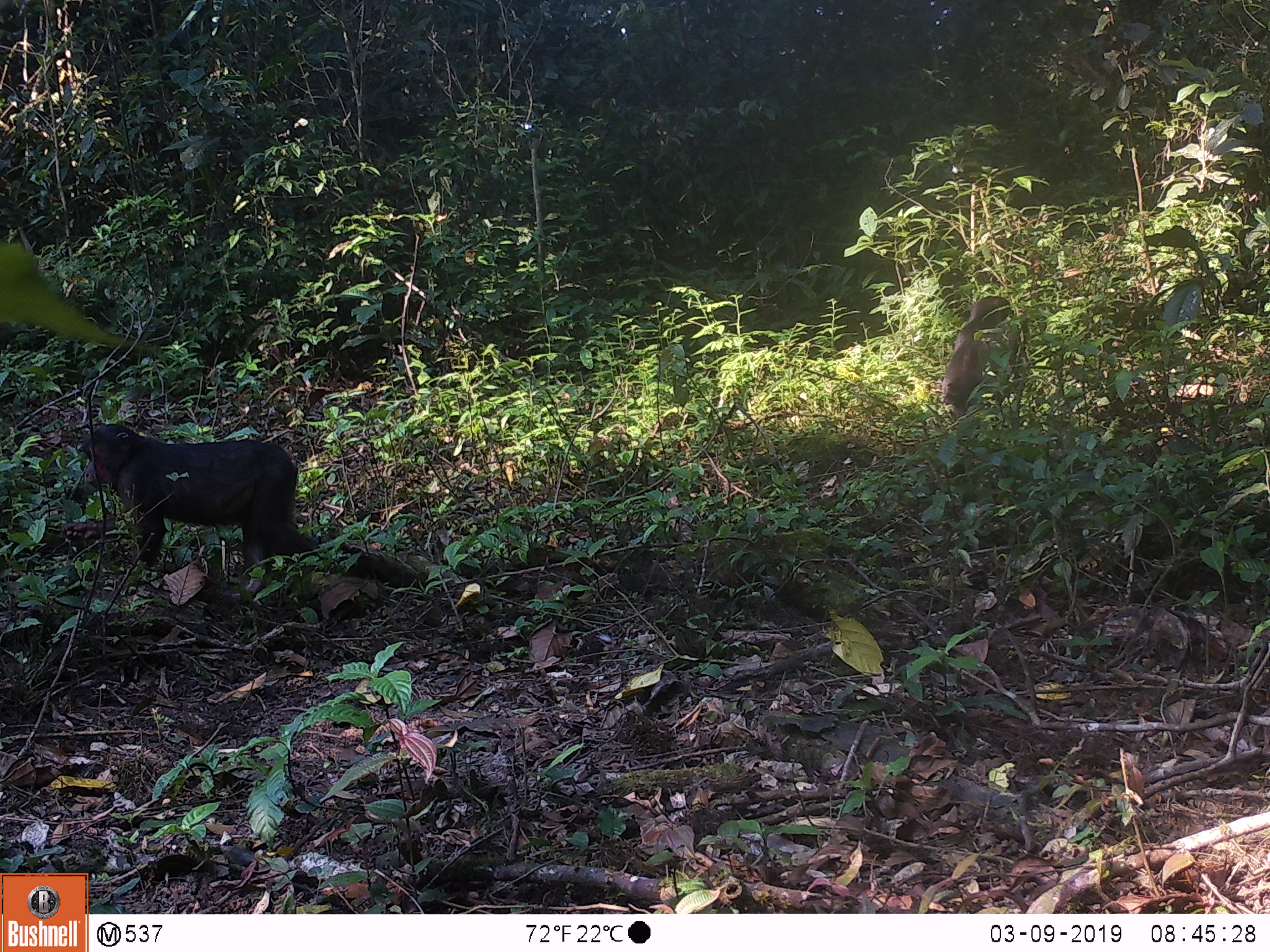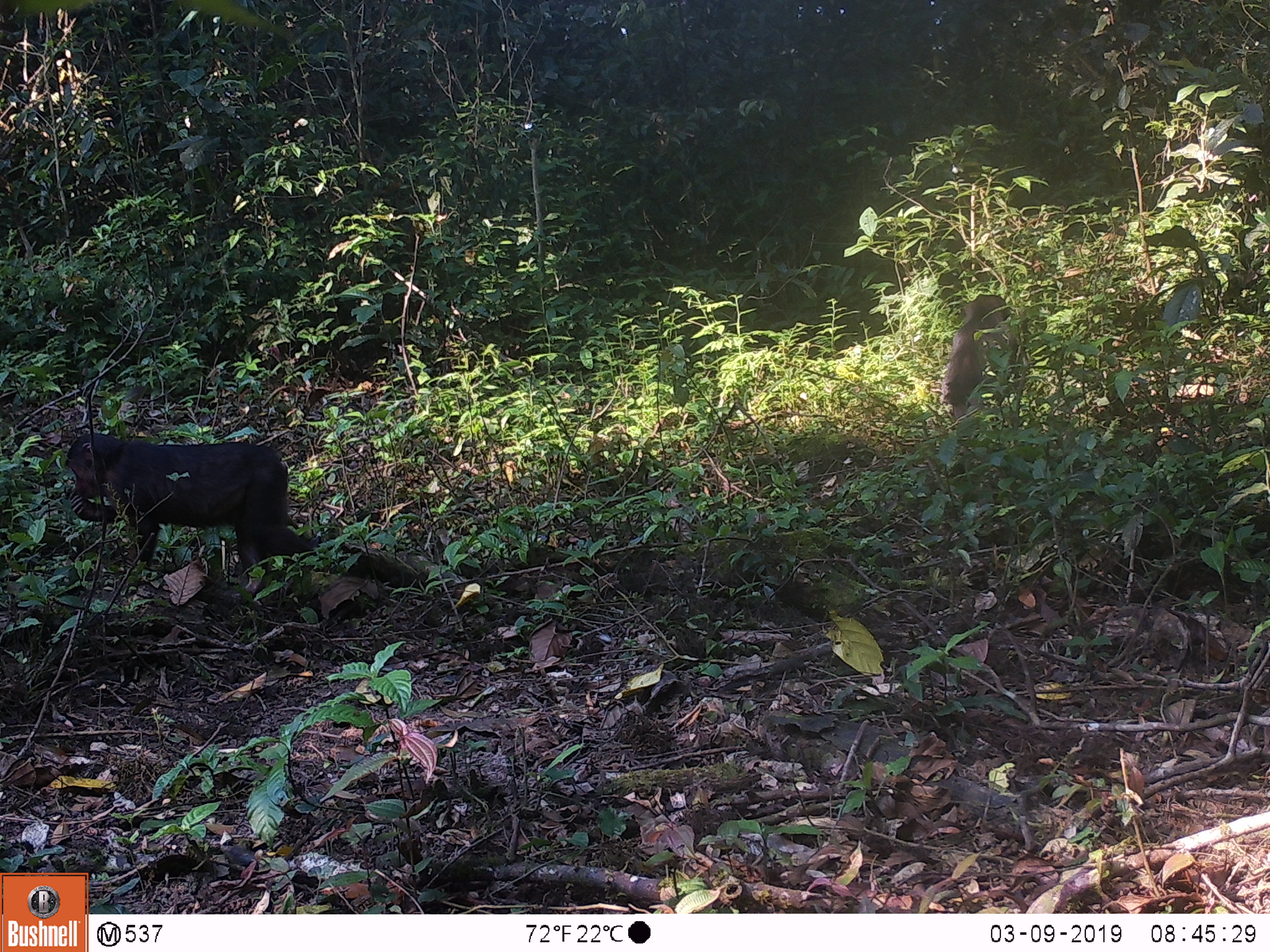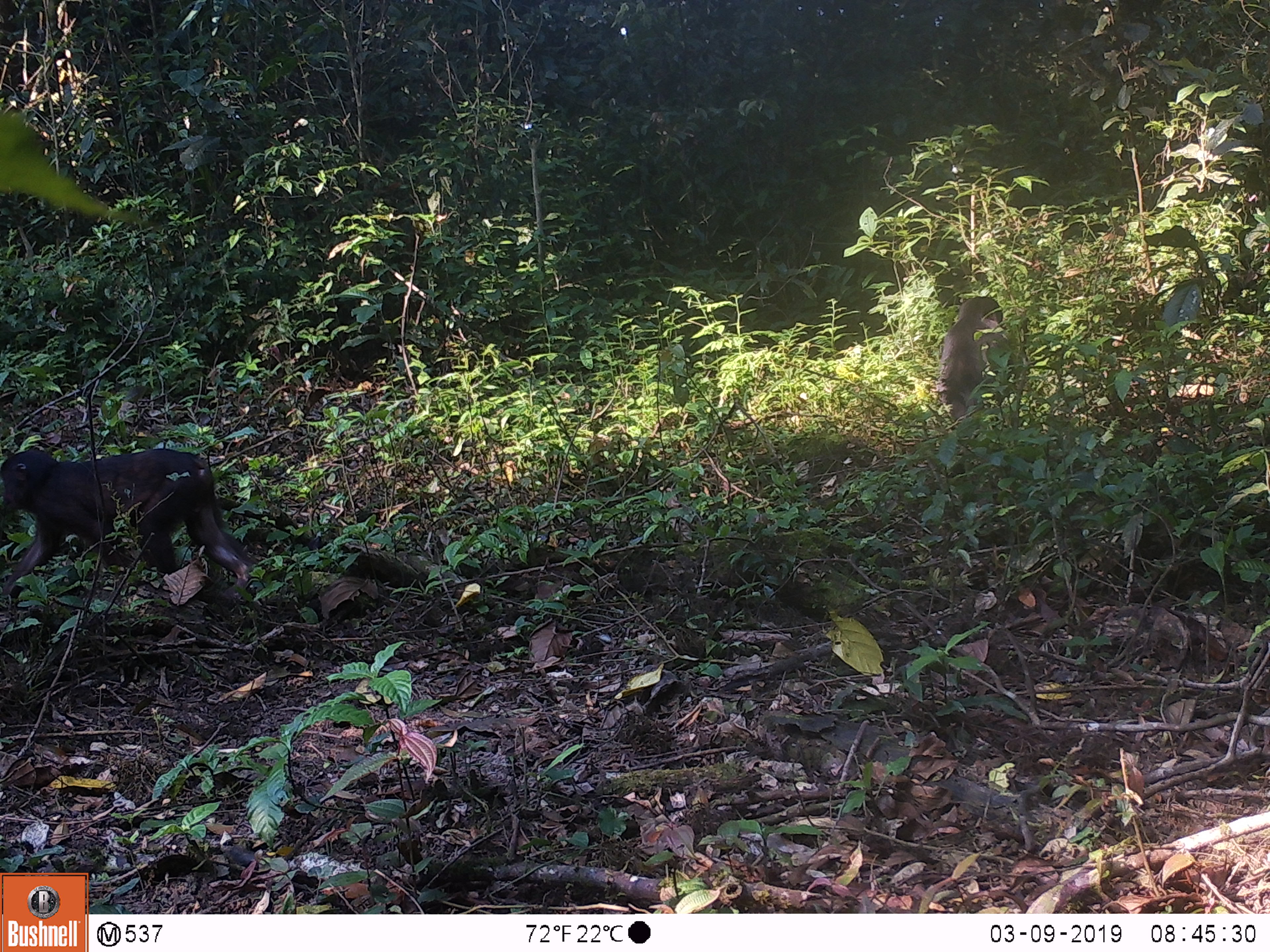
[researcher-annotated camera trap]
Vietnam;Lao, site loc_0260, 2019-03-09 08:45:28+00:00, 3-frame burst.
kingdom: Animalia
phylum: Chordata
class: Mammalia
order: Primates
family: Cercopithecidae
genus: Macaca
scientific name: Macaca arctoides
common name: stump-tailed macaque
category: stump tailed macaque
Stump tailed macaque (stump-tailed macaque) (Macaca arctoides). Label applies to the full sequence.